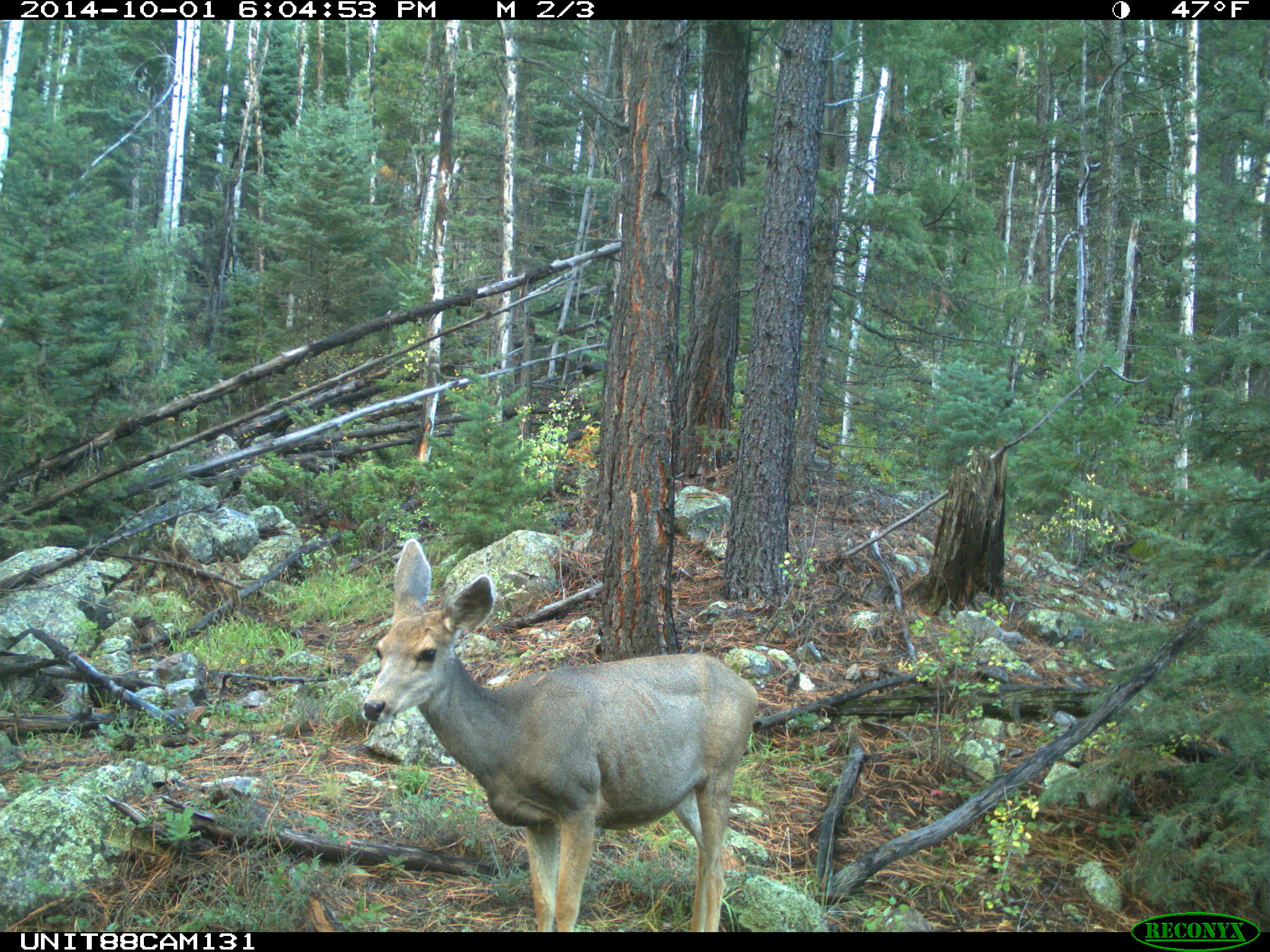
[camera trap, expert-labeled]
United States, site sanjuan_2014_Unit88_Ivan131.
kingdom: Animalia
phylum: Chordata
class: Mammalia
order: Artiodactyla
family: Cervidae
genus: Odocoileus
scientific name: Odocoileus hemionus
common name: mule deer